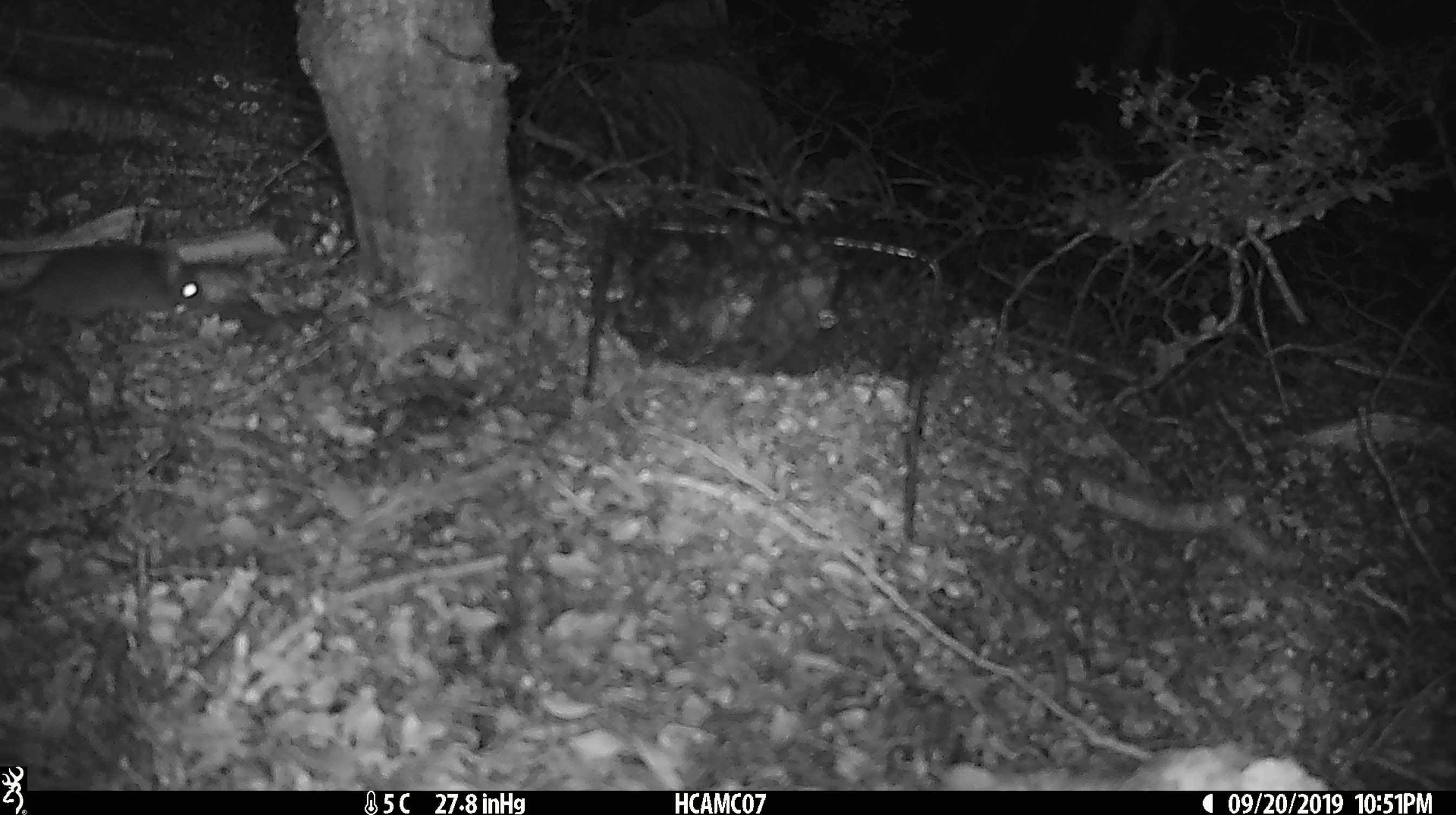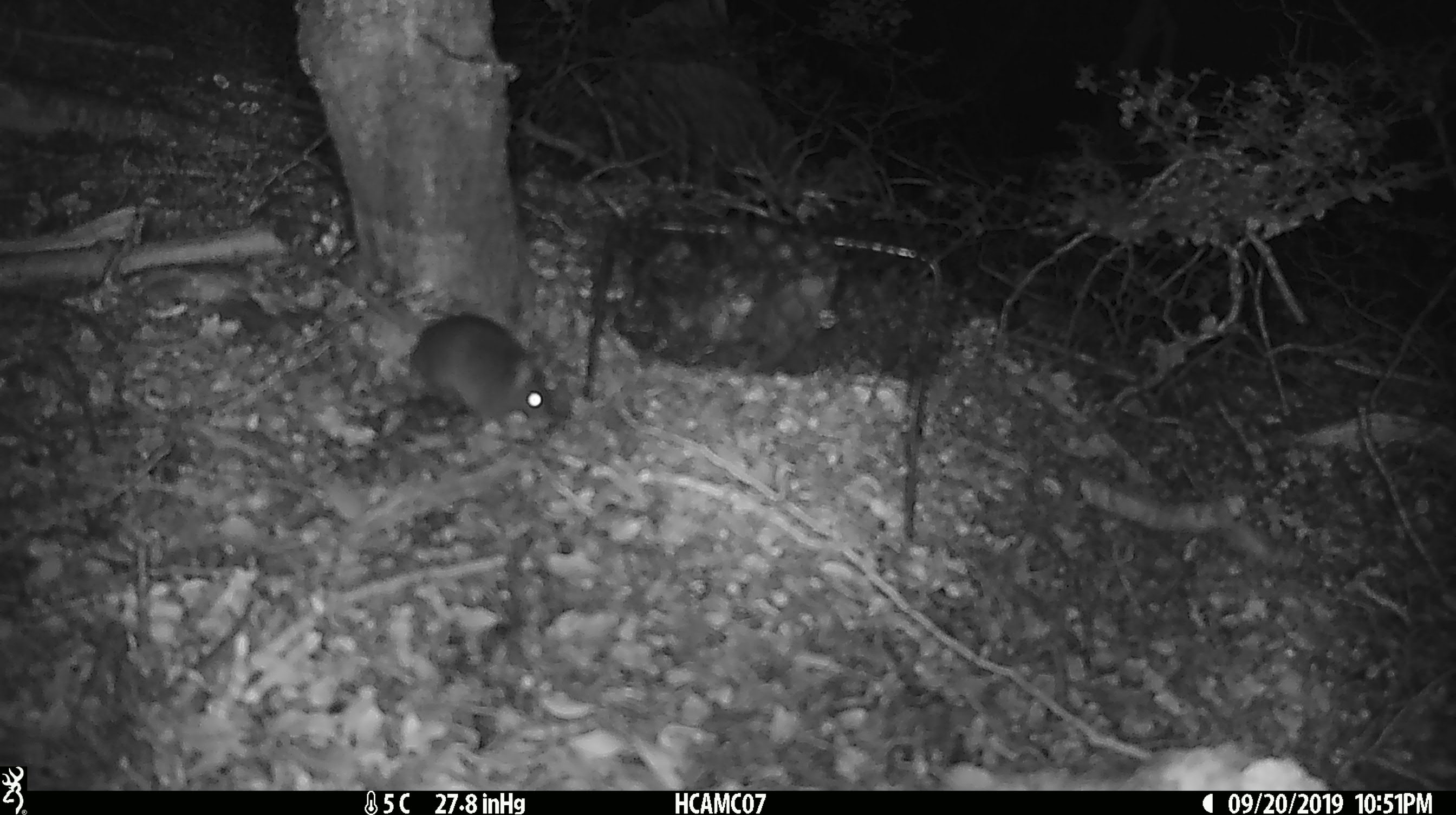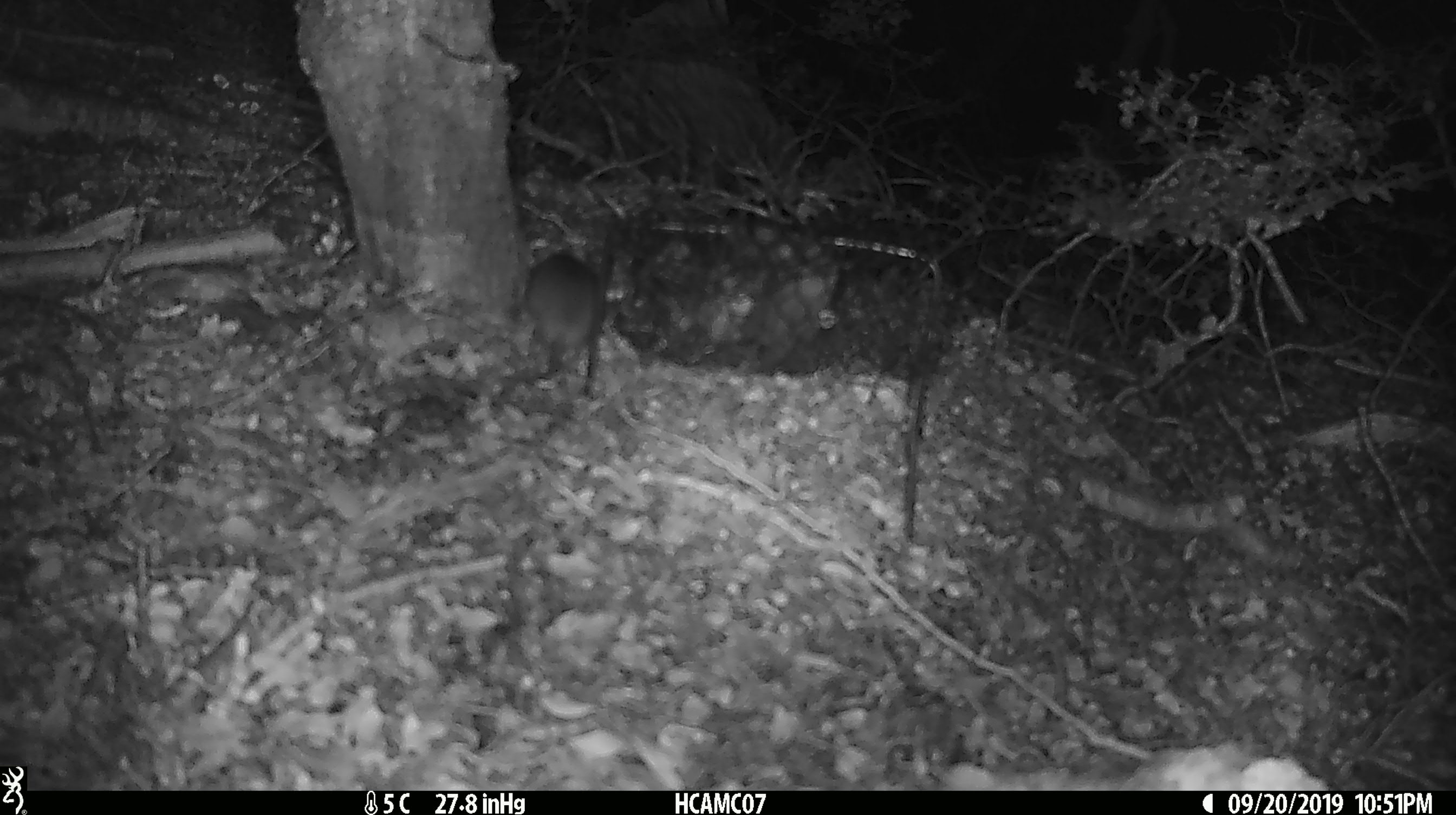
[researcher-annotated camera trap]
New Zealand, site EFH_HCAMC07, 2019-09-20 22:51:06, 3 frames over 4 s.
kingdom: Animalia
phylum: Chordata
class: Mammalia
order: Rodentia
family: Muridae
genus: Mus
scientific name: Mus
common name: mouse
Mouse (Mus).